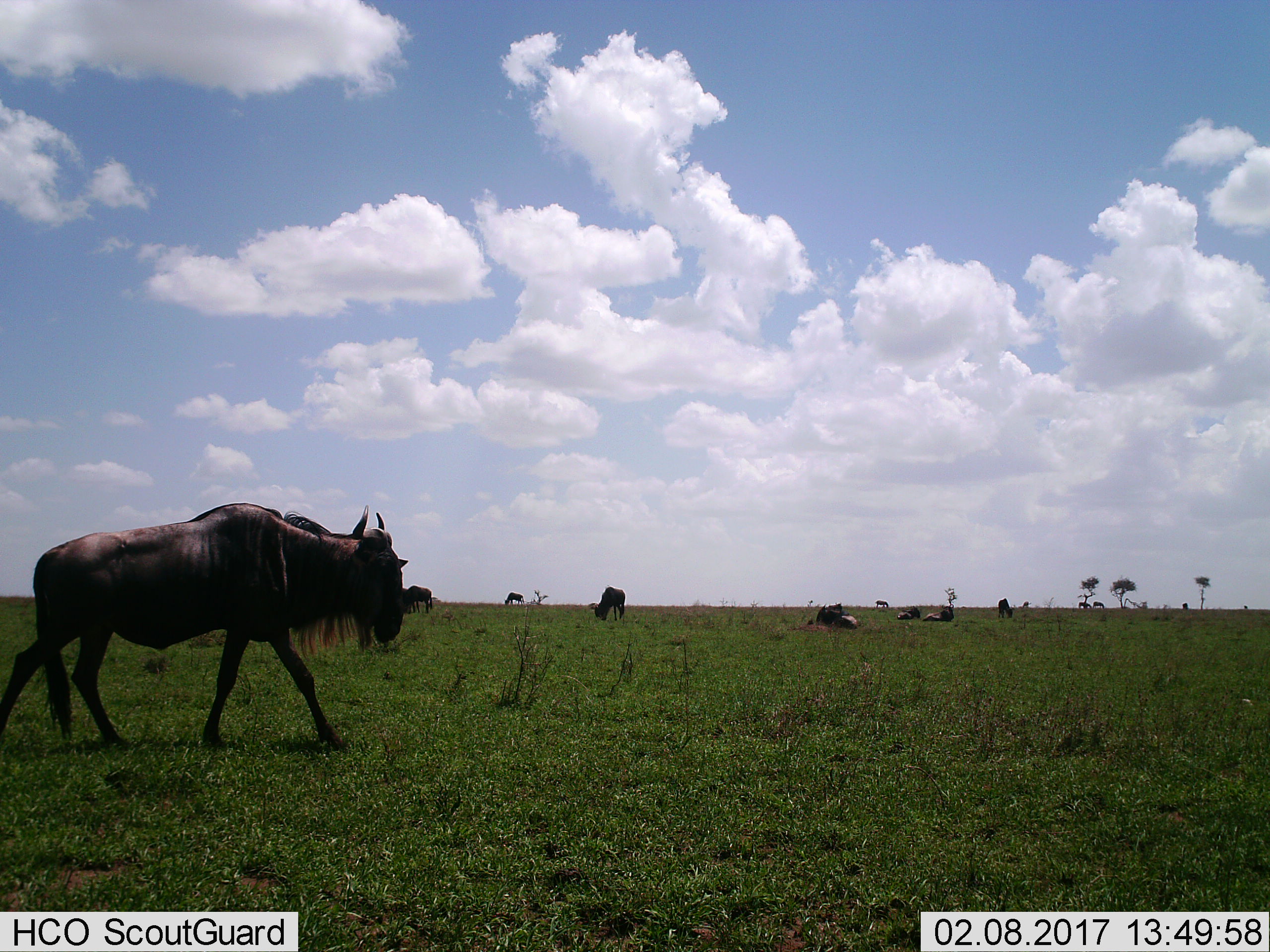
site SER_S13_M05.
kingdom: Animalia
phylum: Chordata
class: Mammalia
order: Artiodactyla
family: Bovidae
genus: Connochaetes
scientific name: Connochaetes taurinus taurinus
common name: blue wildebeest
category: wildebeestblue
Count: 11-50.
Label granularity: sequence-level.